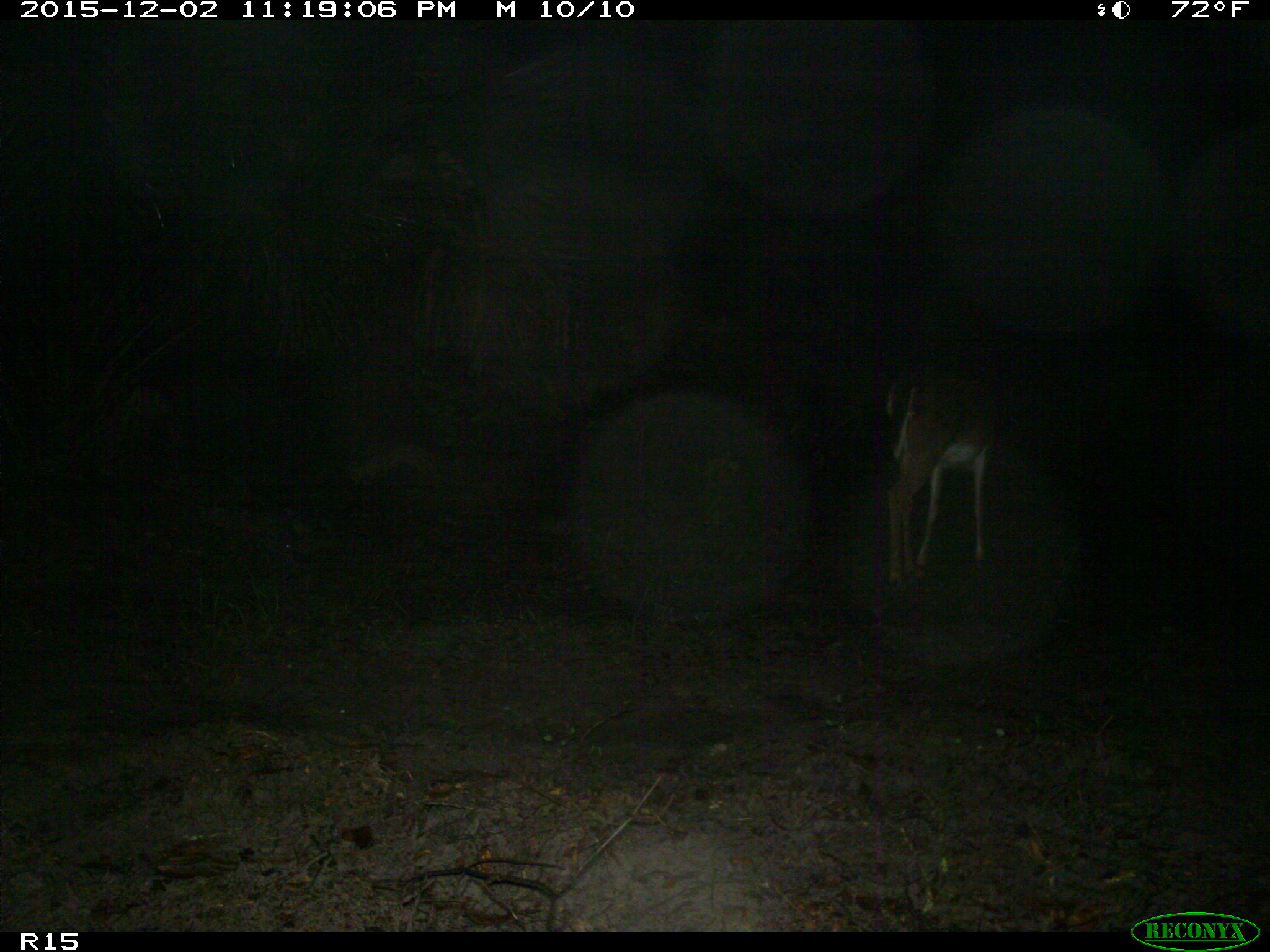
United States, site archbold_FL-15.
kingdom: Animalia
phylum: Chordata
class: Mammalia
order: Artiodactyla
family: Cervidae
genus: Odocoileus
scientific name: Odocoileus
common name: deer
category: unidentified deer